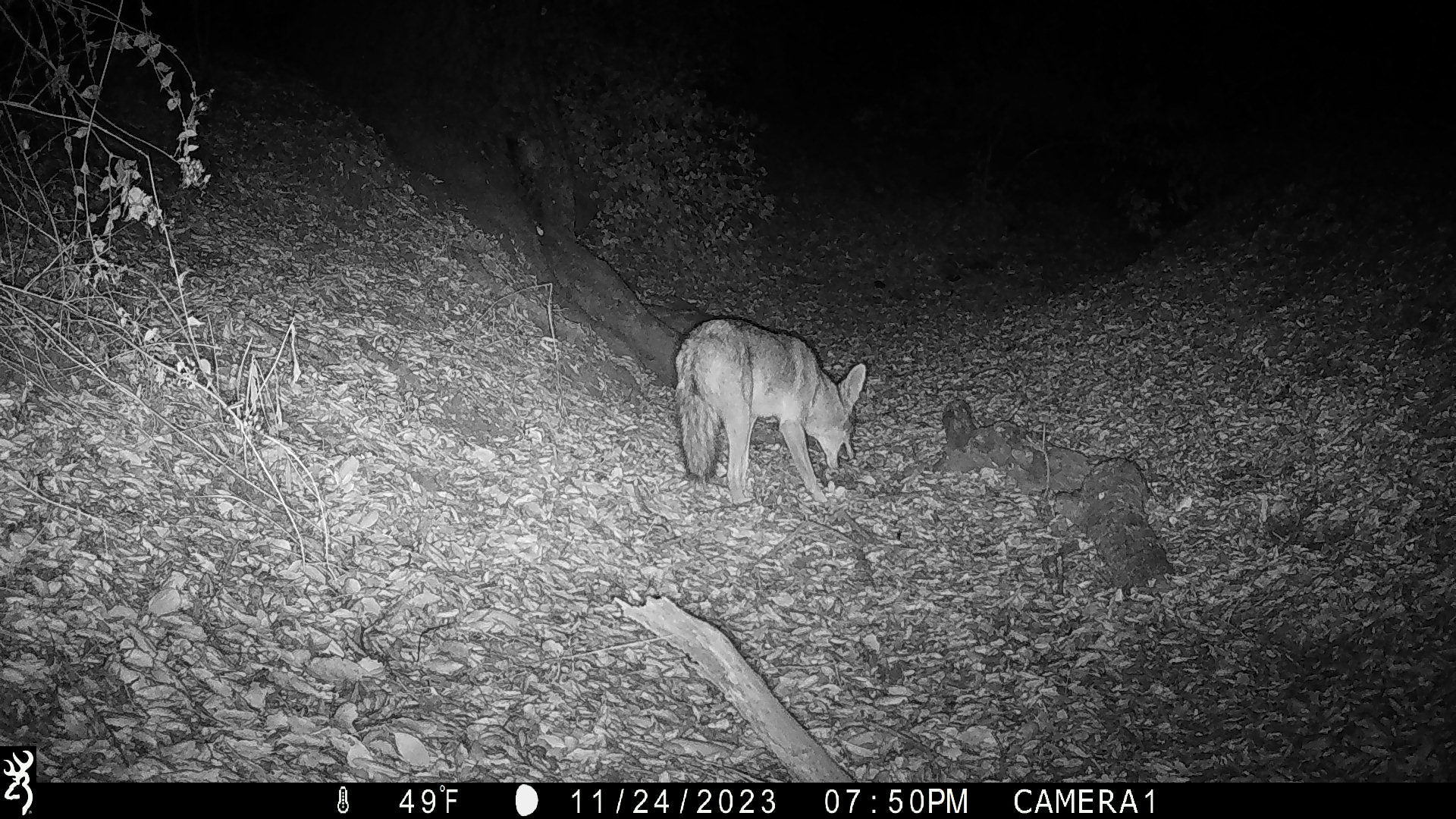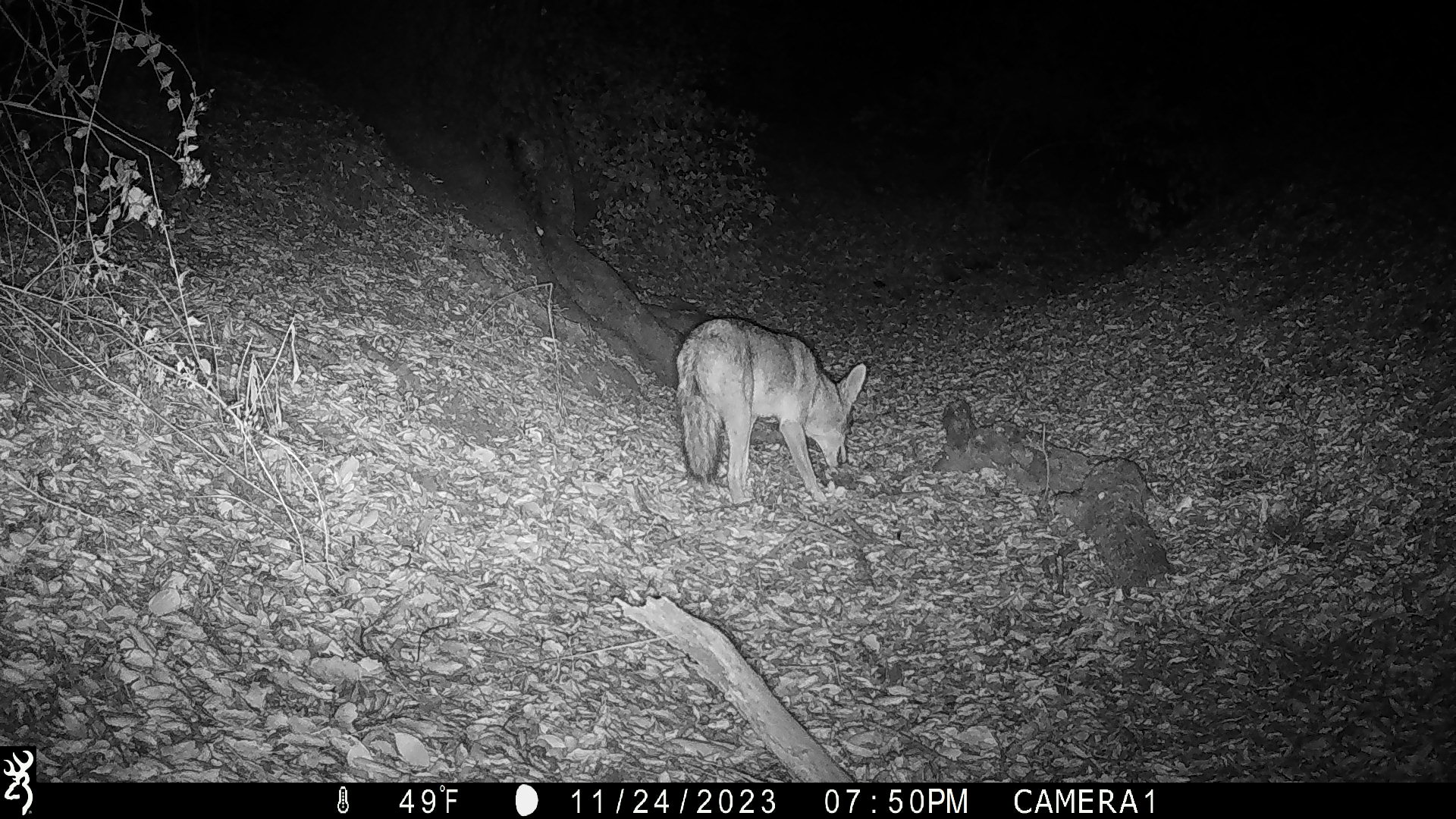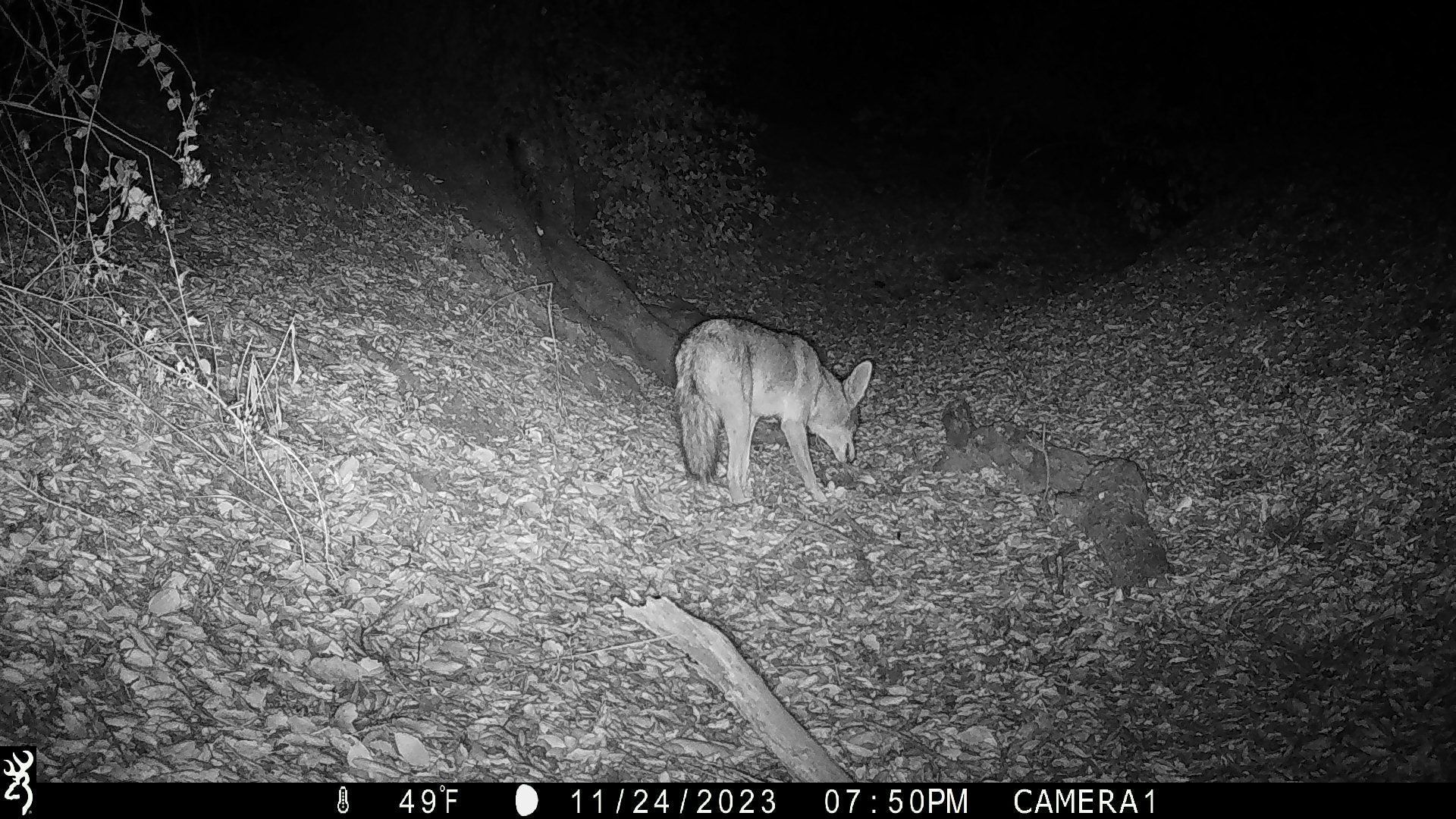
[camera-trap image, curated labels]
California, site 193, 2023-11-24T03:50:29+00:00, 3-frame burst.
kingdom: Animalia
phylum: Chordata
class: Mammalia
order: Carnivora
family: Canidae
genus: Canis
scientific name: Canis latrans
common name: coyote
Coyote (Canis latrans).